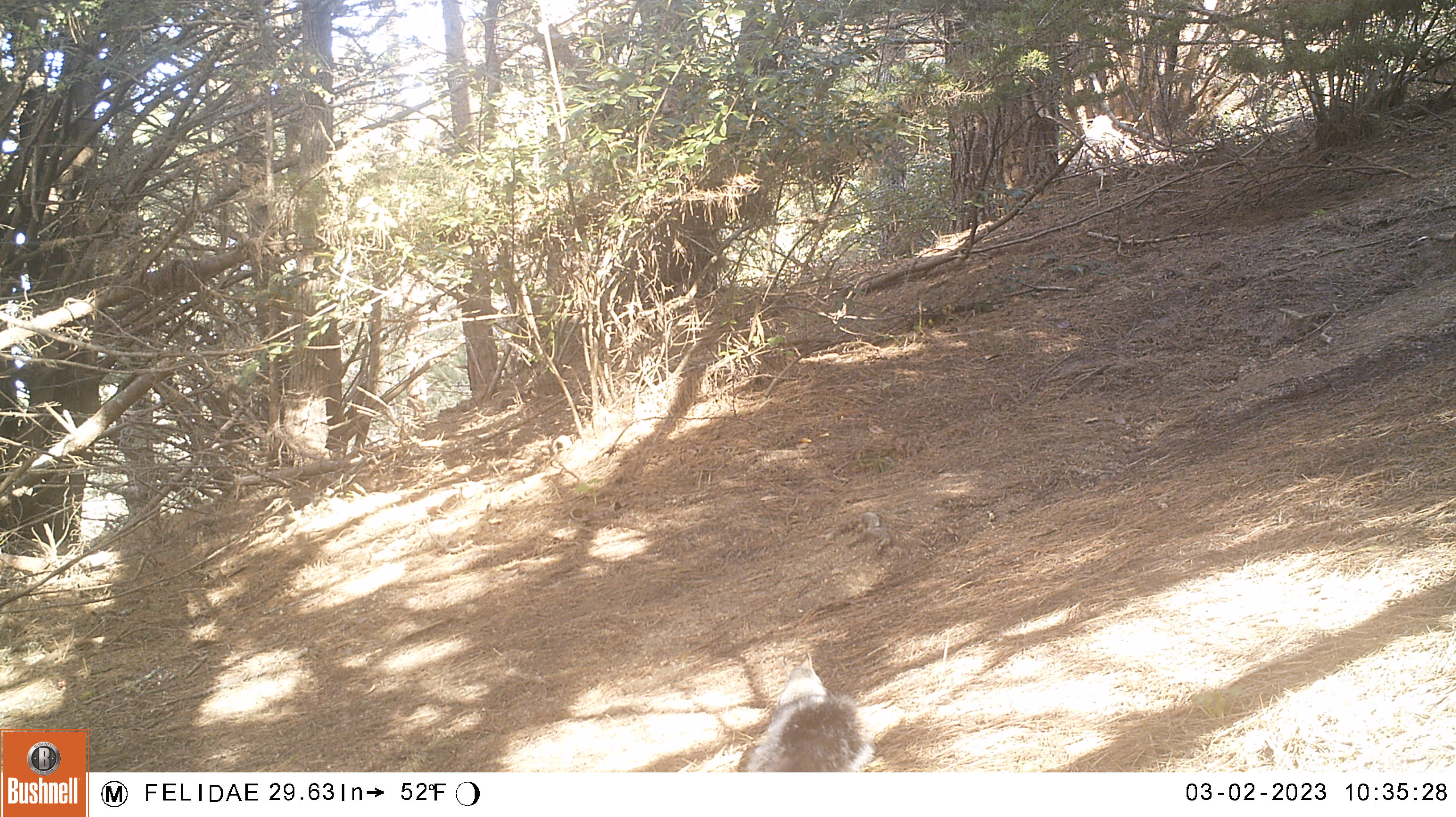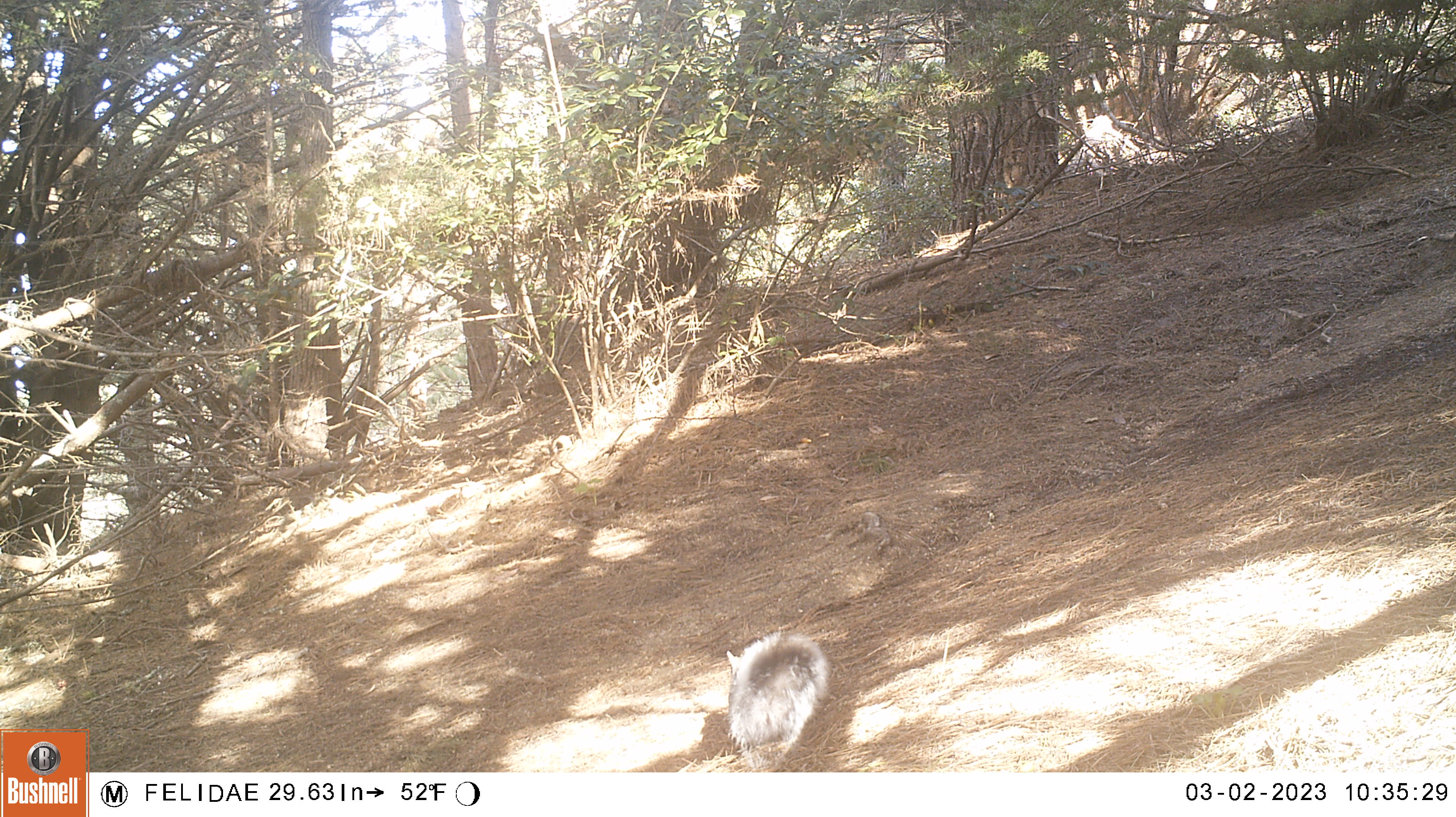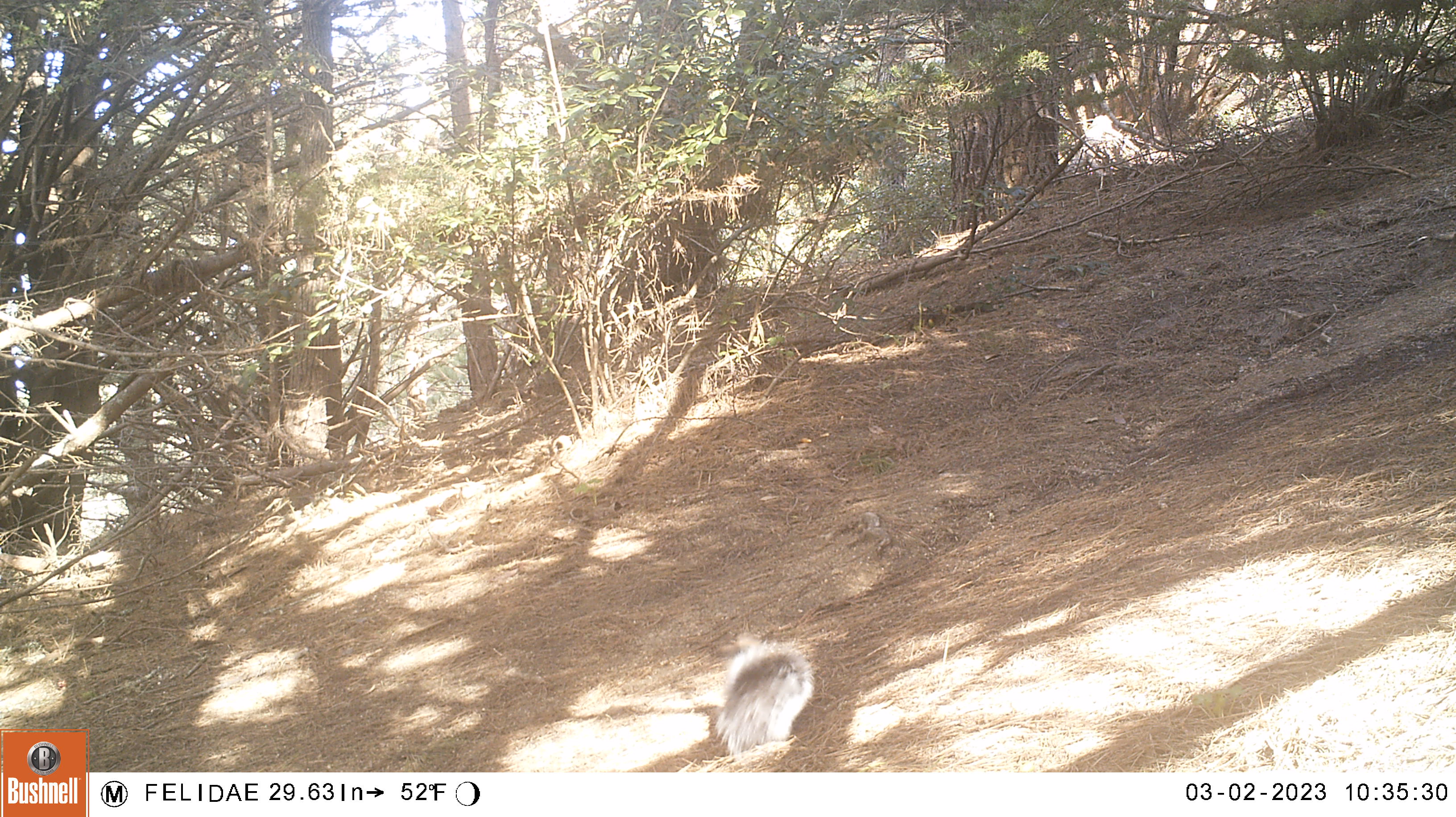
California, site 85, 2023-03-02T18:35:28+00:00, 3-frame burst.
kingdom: Animalia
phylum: Chordata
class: Mammalia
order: Rodentia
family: Sciuridae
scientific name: Sciuridae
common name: squirrel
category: unknown squirrel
Unknown squirrel (squirrel) (Sciuridae).